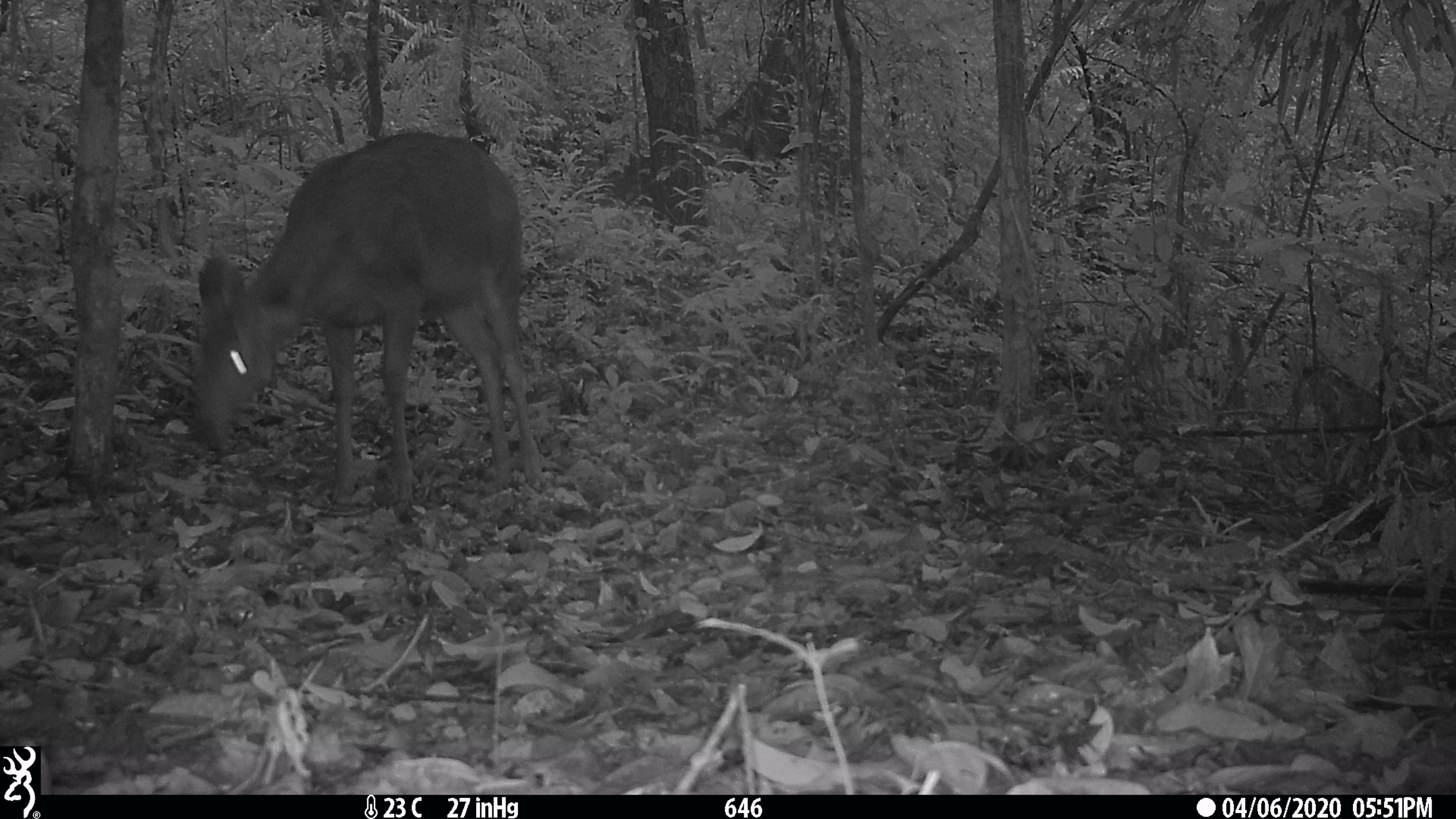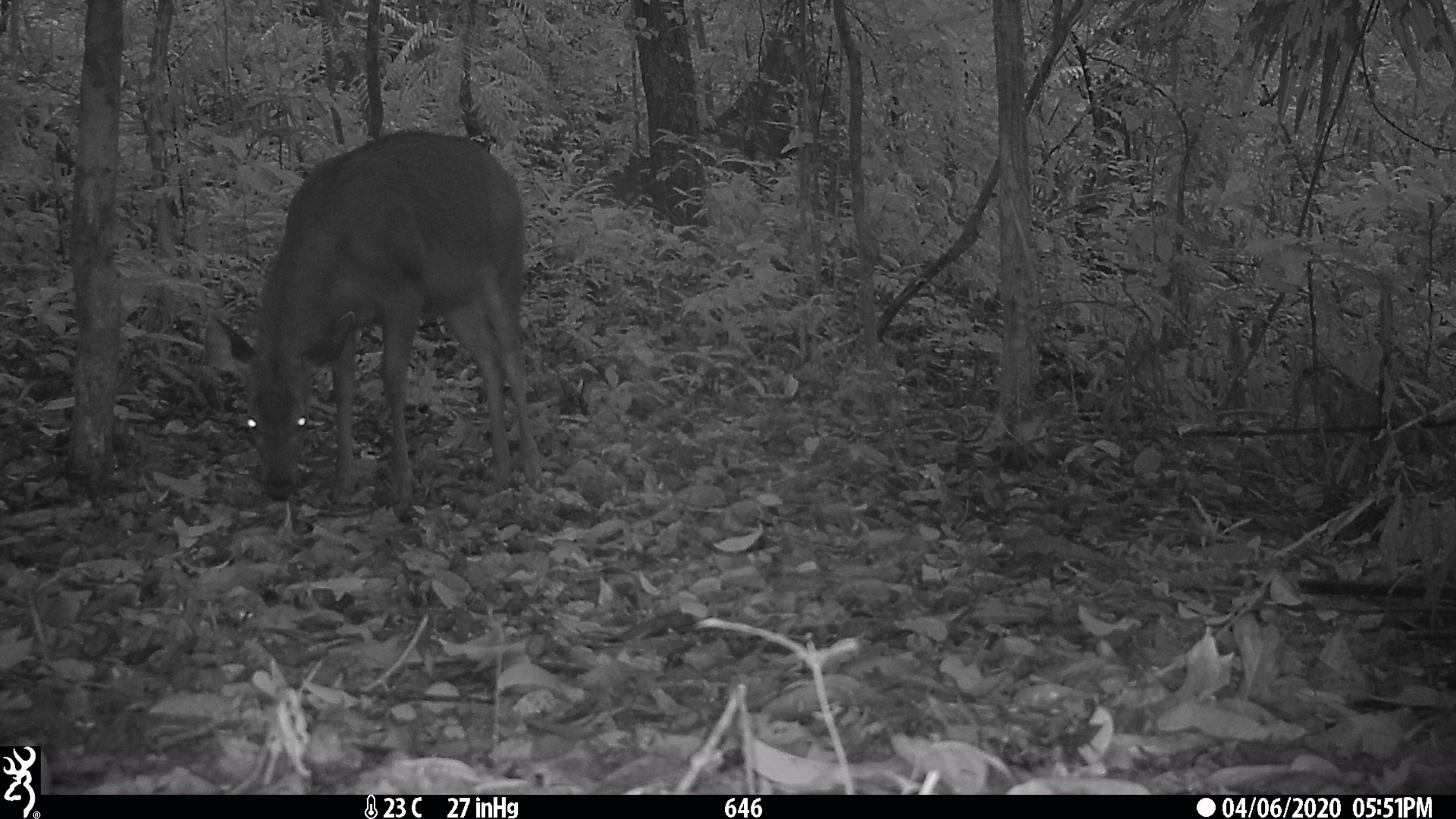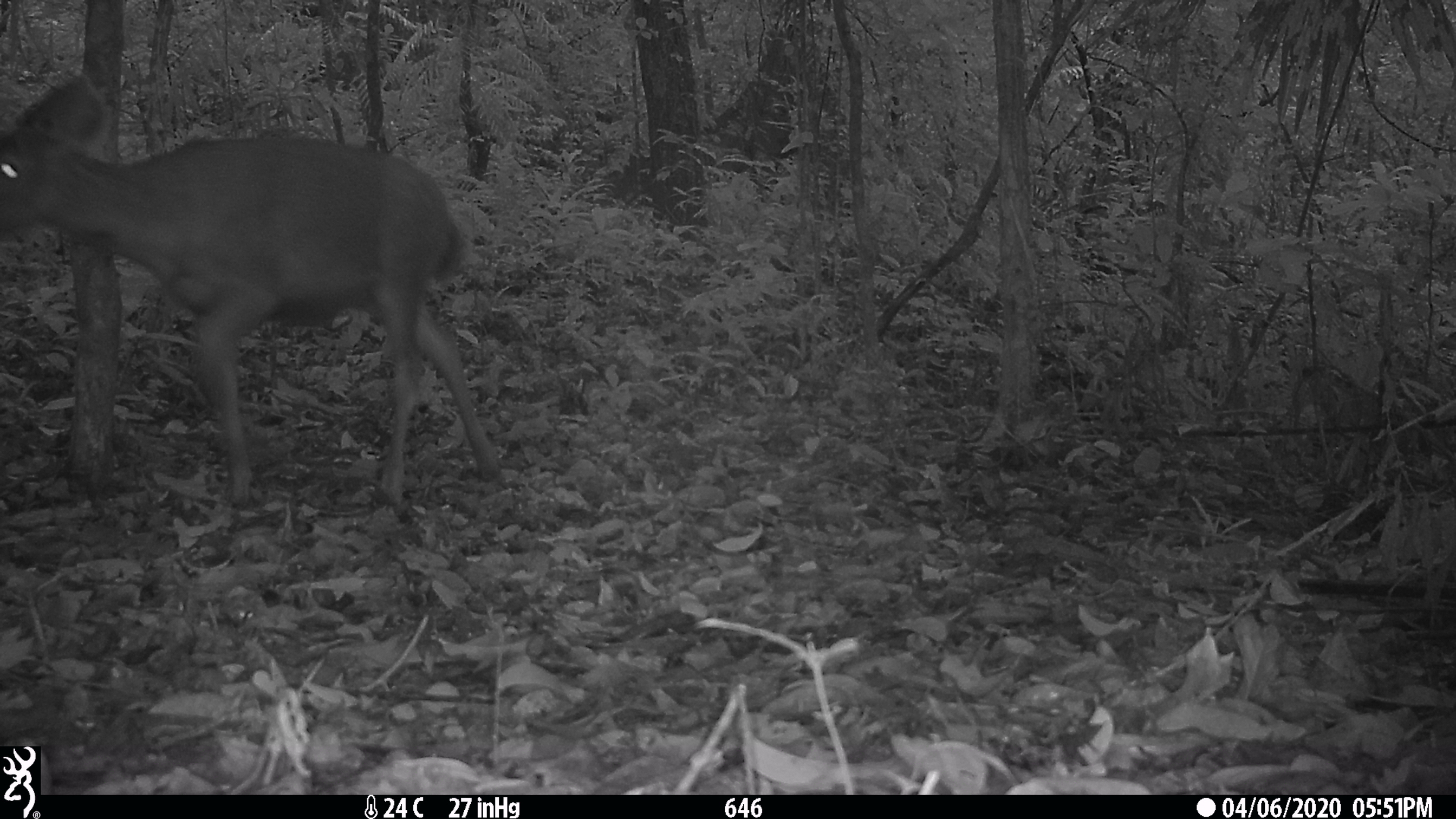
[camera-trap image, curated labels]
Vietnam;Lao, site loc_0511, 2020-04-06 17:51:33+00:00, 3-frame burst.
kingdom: Animalia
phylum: Chordata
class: Mammalia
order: Artiodactyla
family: Cervidae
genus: Rusa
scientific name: Rusa unicolor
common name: sambar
Sambar (Rusa unicolor). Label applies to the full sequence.